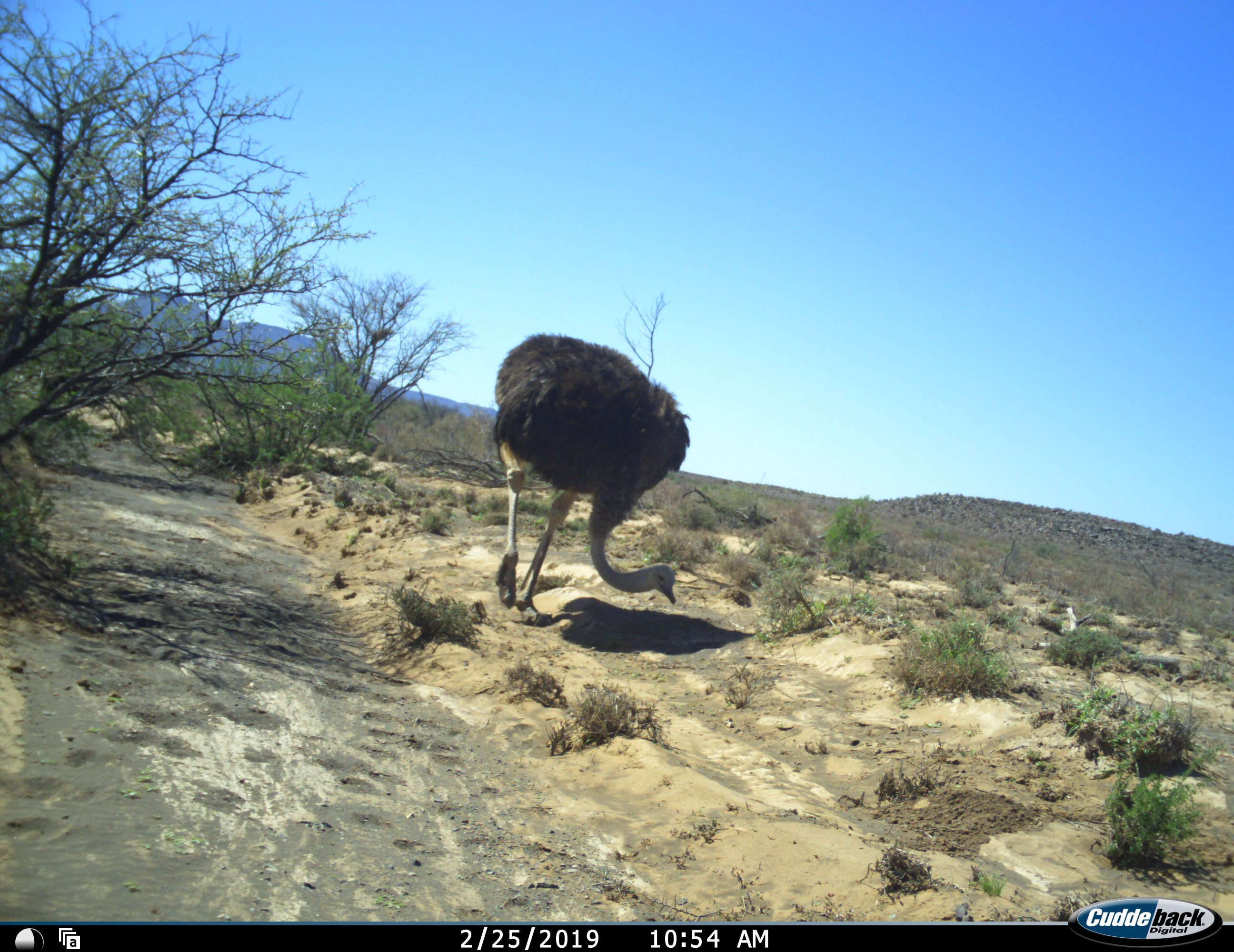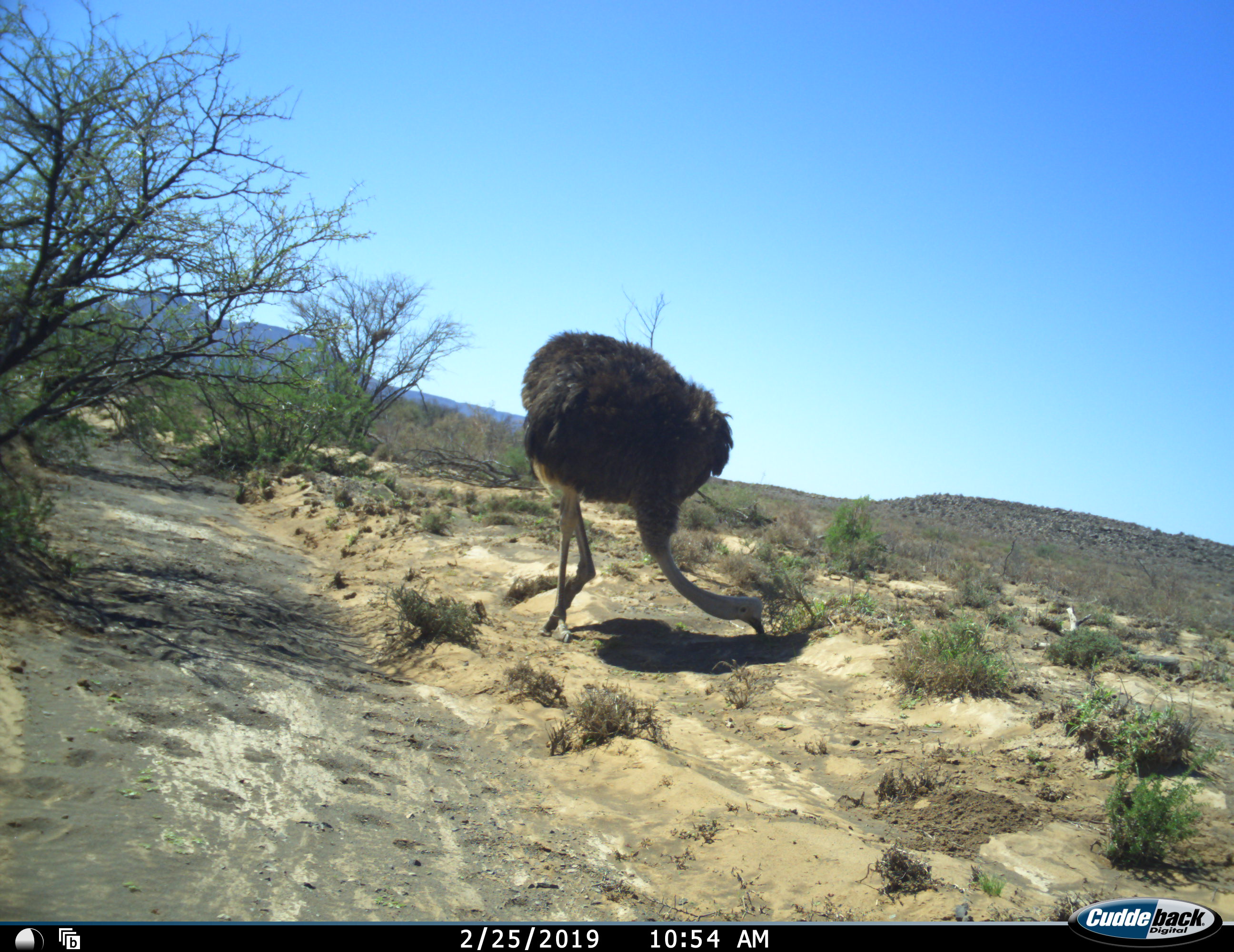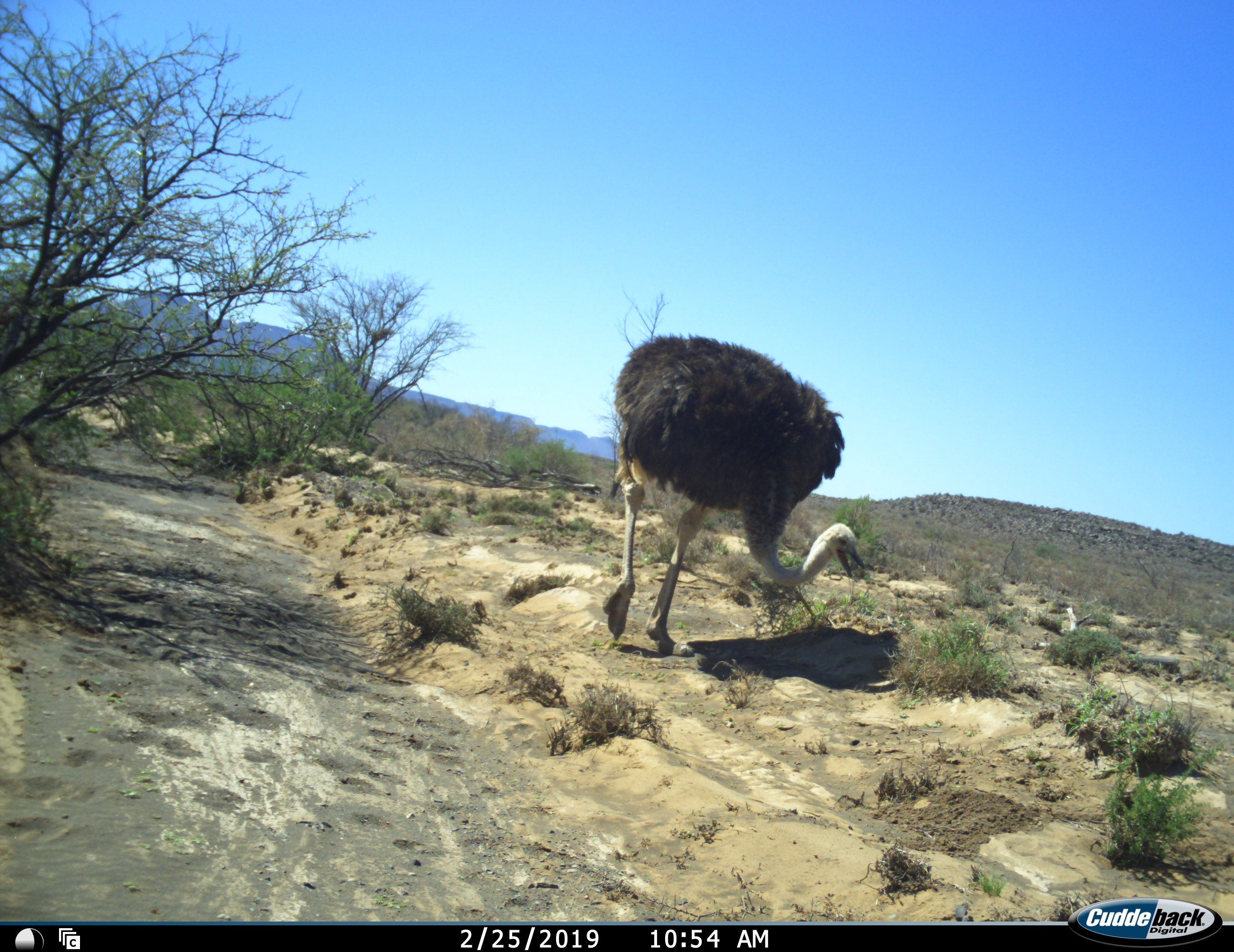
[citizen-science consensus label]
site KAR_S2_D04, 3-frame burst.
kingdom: Animalia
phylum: Chordata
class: Aves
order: Struthioniformes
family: Struthionidae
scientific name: Struthionidae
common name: ostrich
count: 1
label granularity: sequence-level